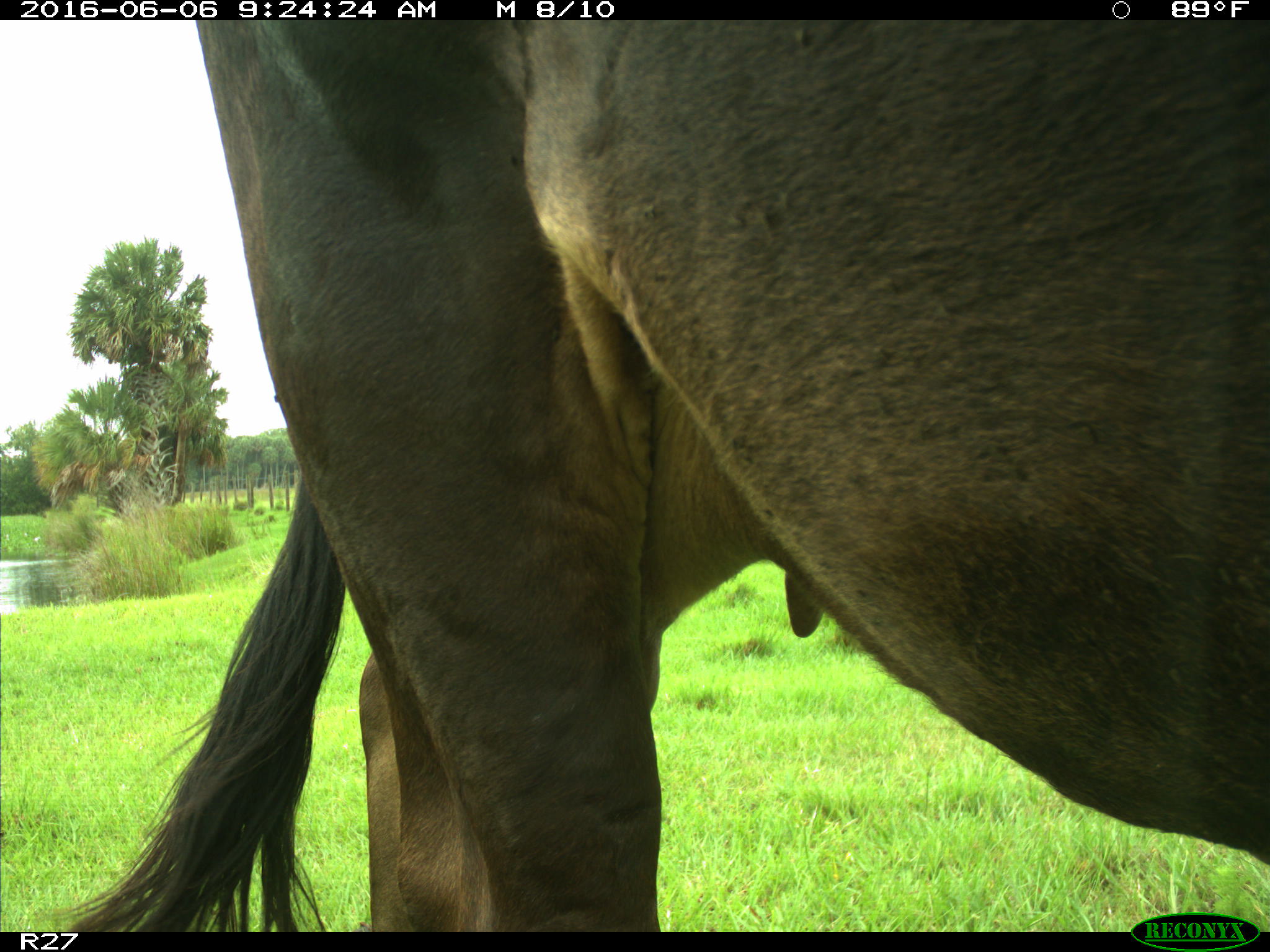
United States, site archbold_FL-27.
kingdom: Animalia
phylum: Chordata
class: Mammalia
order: Artiodactyla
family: Bovidae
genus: Bos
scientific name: Bos taurus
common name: domestic cow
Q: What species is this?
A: Bos taurus (domestic cow).